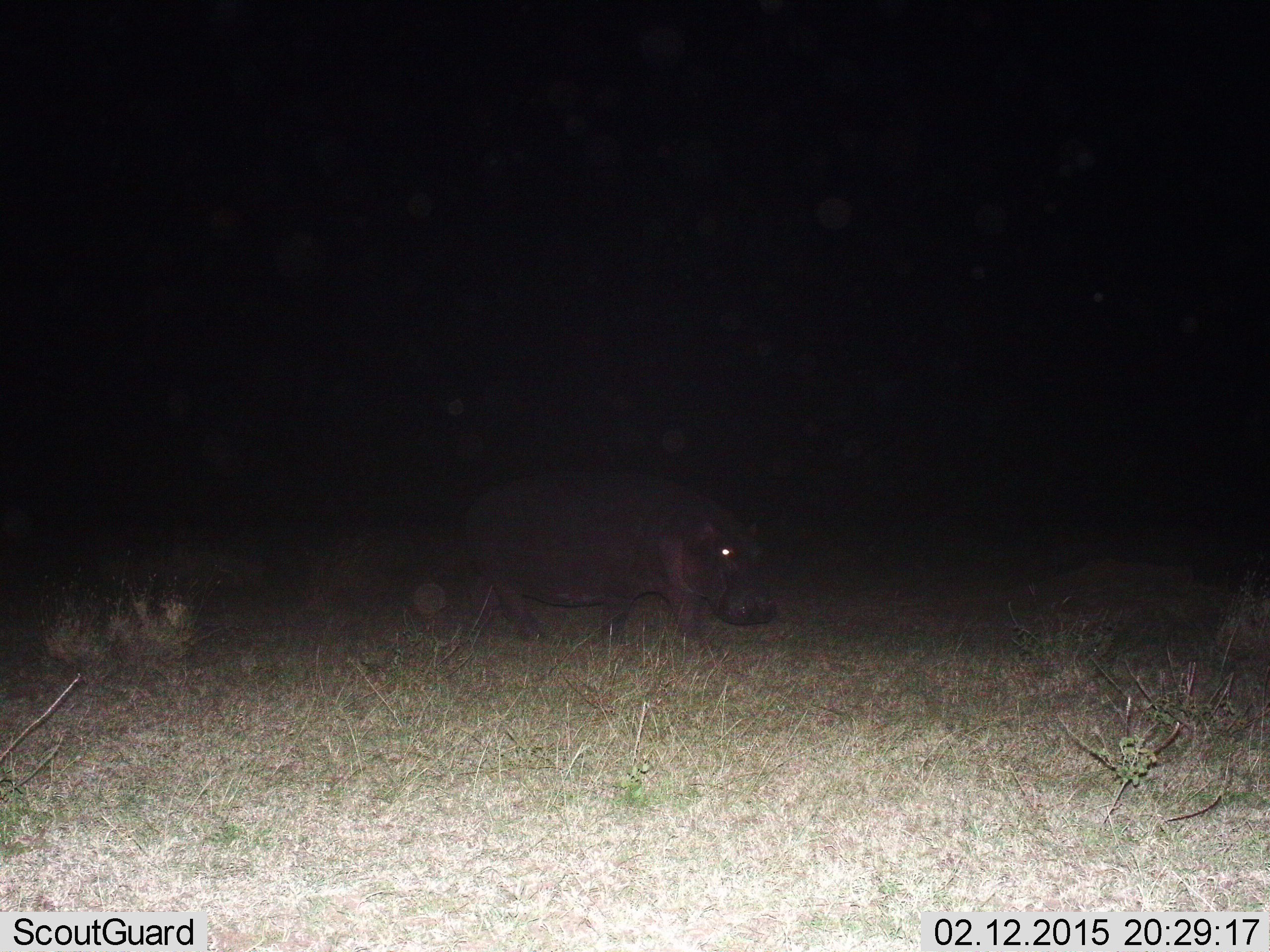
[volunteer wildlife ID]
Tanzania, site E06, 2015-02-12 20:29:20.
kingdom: Animalia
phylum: Chordata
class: Mammalia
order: Artiodactyla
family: Hippopotamidae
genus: Hippopotamus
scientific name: Hippopotamus amphibius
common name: hippopotamus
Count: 1.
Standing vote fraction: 10%.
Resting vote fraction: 0%.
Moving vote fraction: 100%.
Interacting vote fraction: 0%.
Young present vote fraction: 0%.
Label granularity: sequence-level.